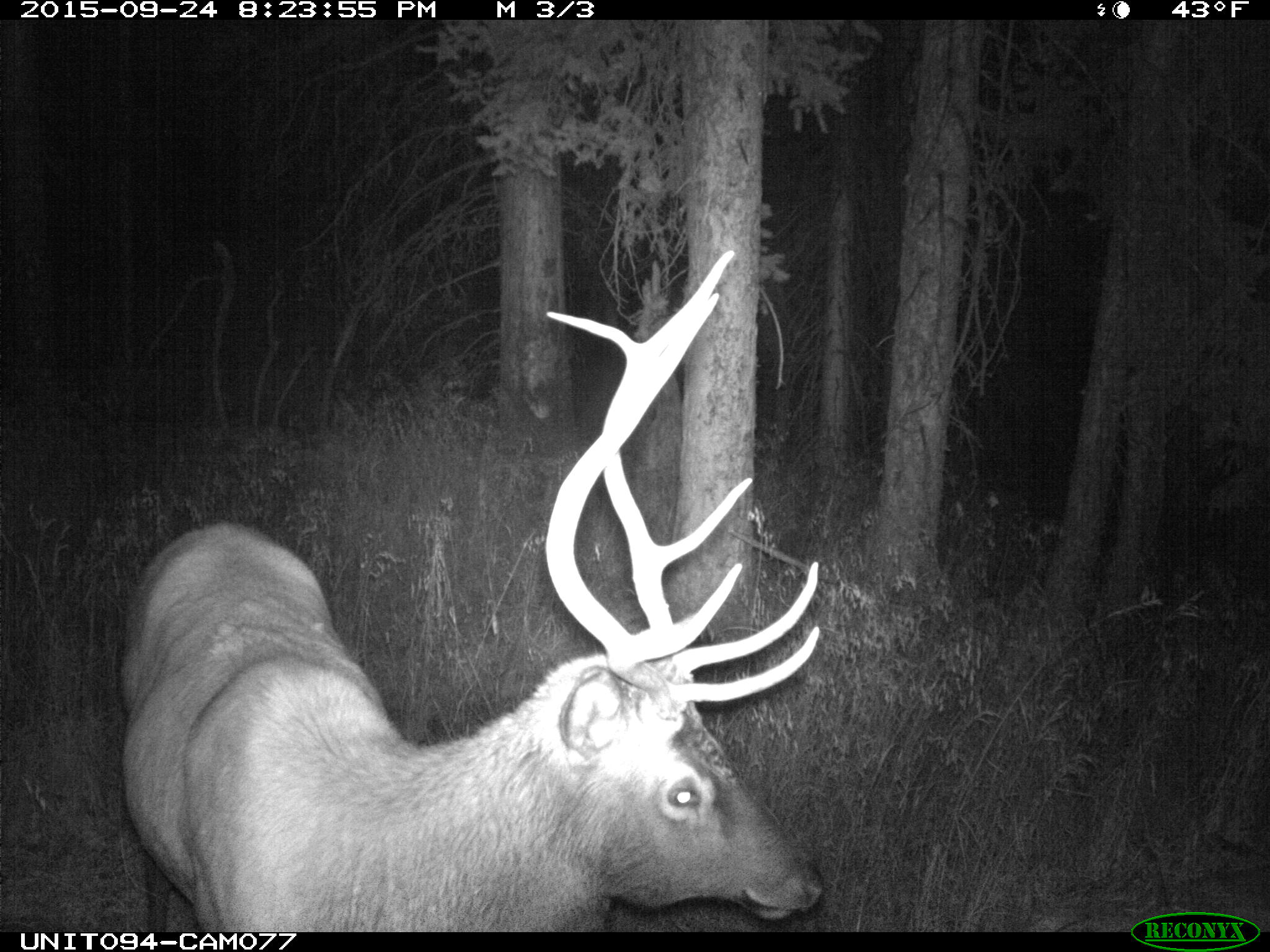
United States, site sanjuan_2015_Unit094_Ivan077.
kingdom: Animalia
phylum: Chordata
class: Mammalia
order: Artiodactyla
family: Cervidae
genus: Cervus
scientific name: Cervus elaphus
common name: red deer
Cervus elaphus (red deer).